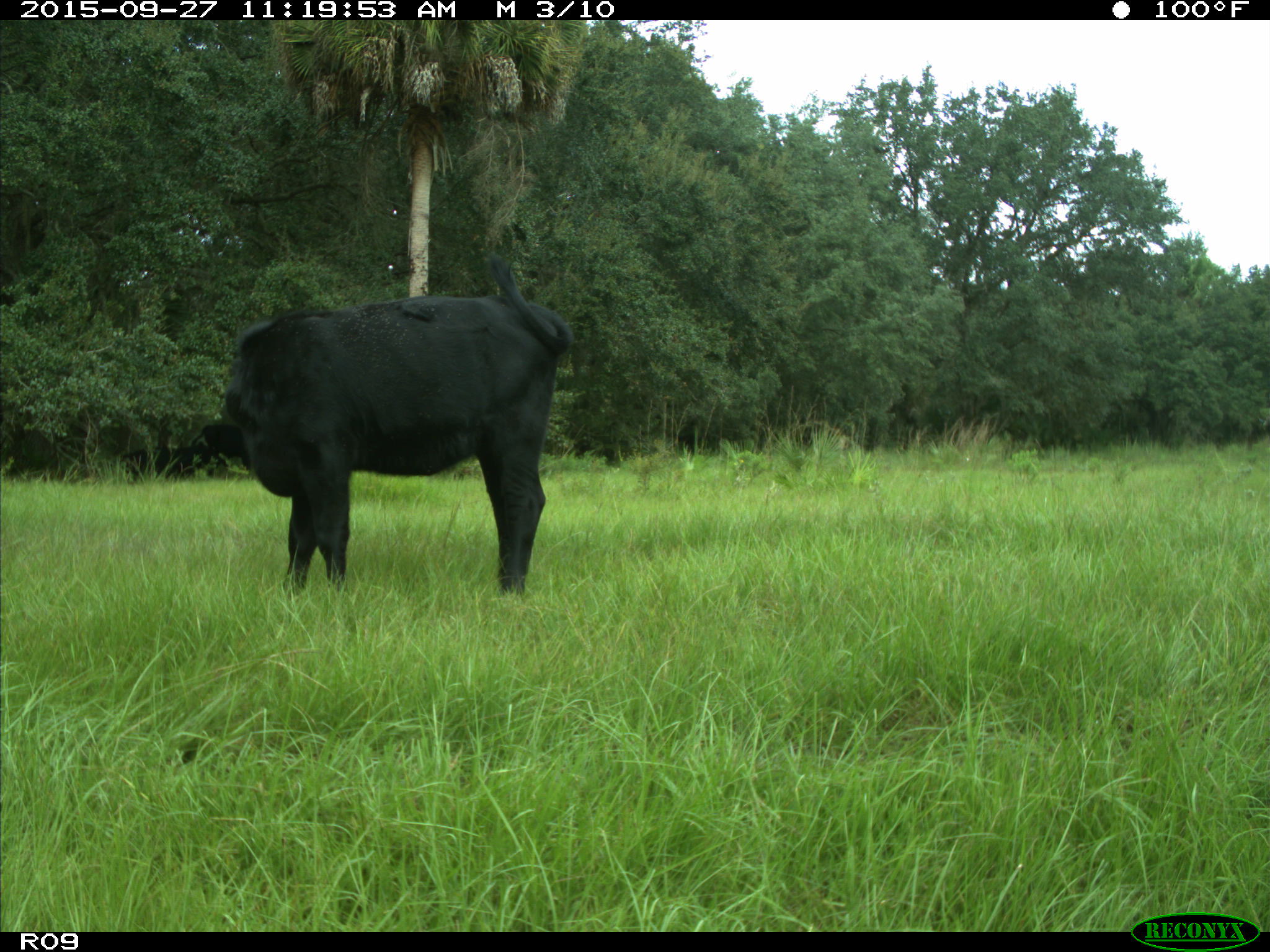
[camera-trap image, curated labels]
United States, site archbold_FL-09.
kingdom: Animalia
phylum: Chordata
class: Mammalia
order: Artiodactyla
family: Bovidae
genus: Bos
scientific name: Bos taurus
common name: domestic cow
Bos taurus (domestic cow).